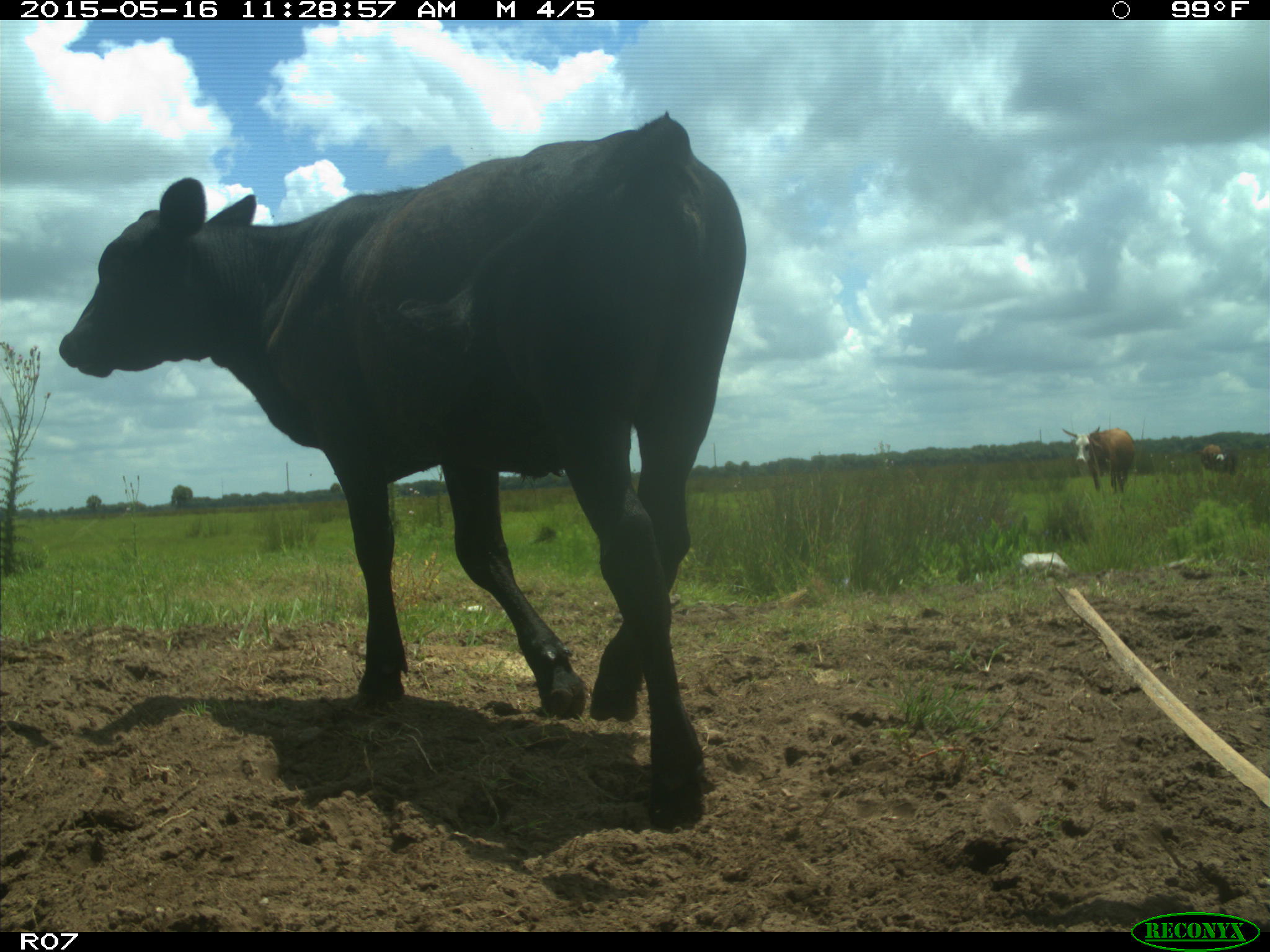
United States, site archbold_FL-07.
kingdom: Animalia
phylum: Chordata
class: Mammalia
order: Artiodactyla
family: Bovidae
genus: Bos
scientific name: Bos taurus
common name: domestic cow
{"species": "Bos taurus (domestic cow)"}